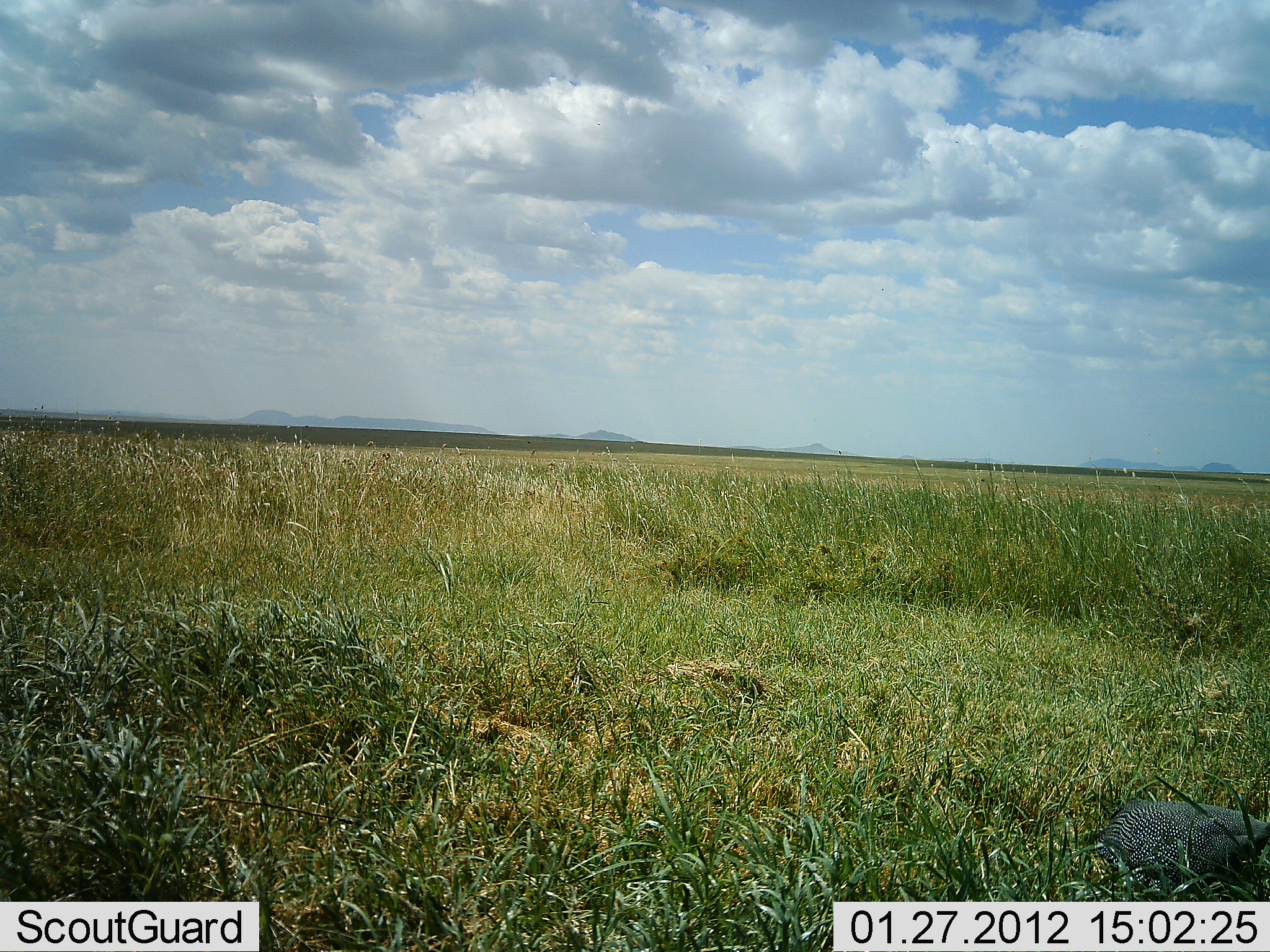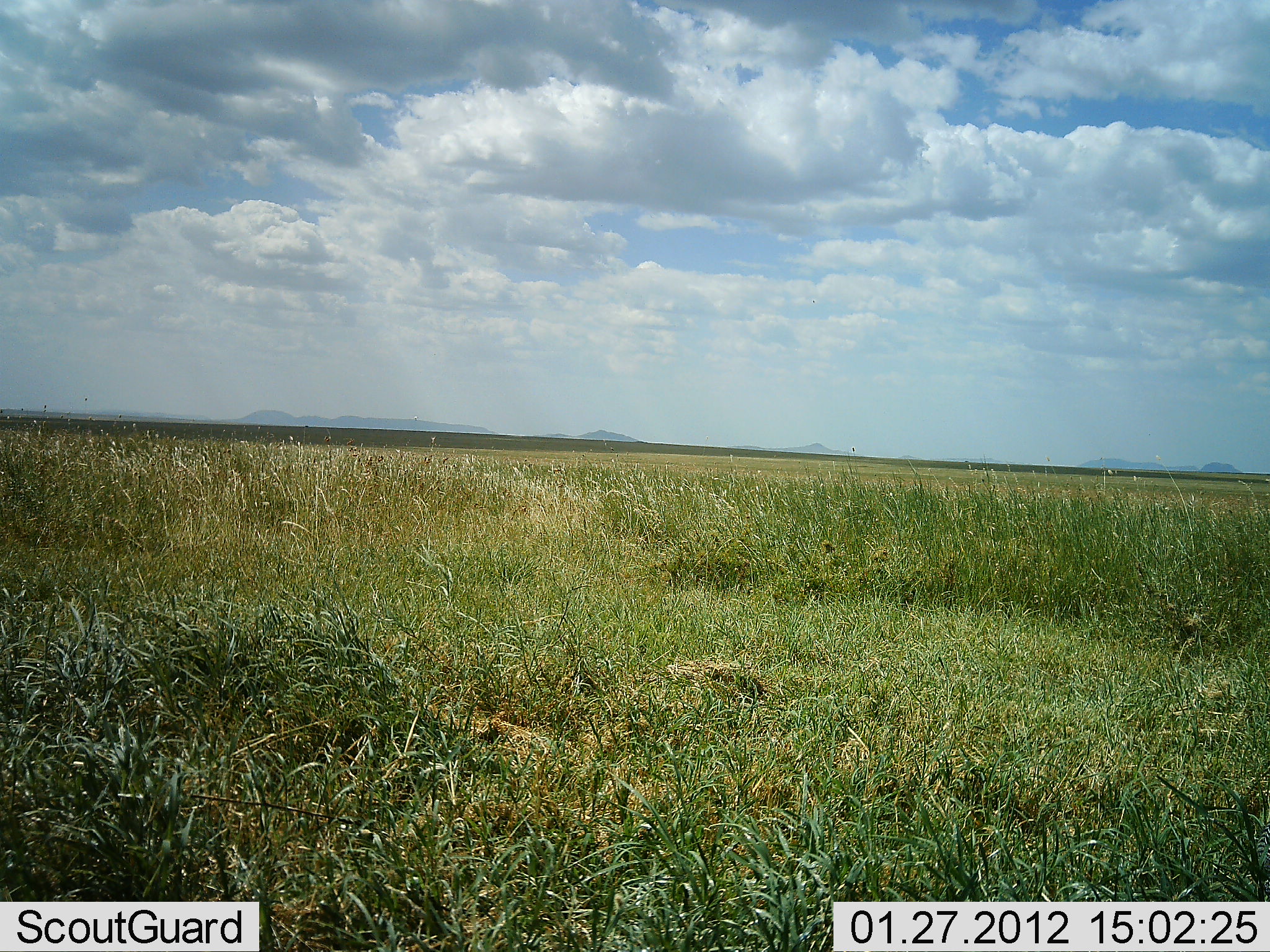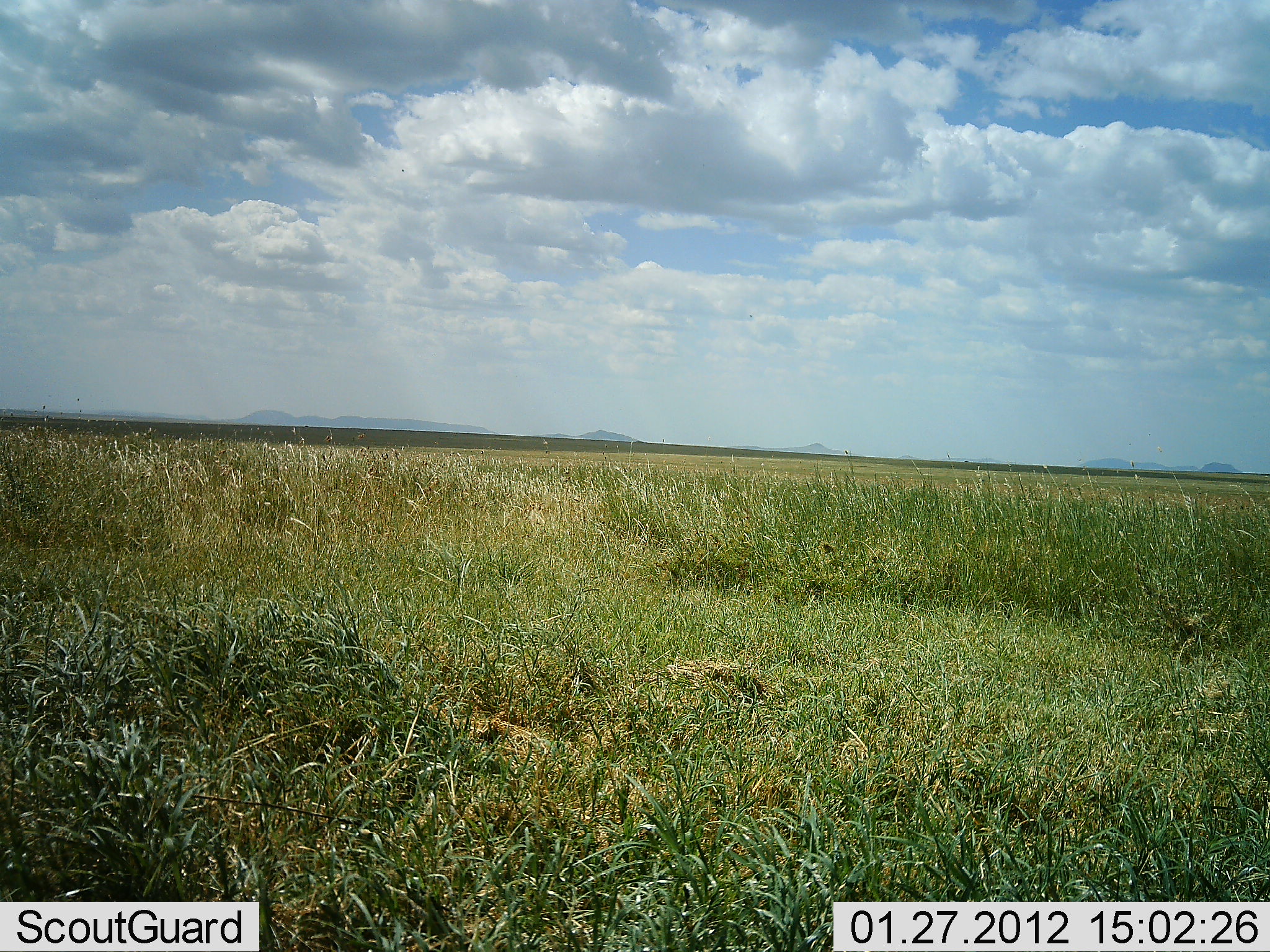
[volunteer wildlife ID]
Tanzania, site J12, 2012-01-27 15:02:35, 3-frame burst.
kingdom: Animalia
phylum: Chordata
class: Aves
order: Galliformes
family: Numididae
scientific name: Numididae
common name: guinea fowl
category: guineafowl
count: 1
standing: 6%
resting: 0%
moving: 88%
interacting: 0%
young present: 0%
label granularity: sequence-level